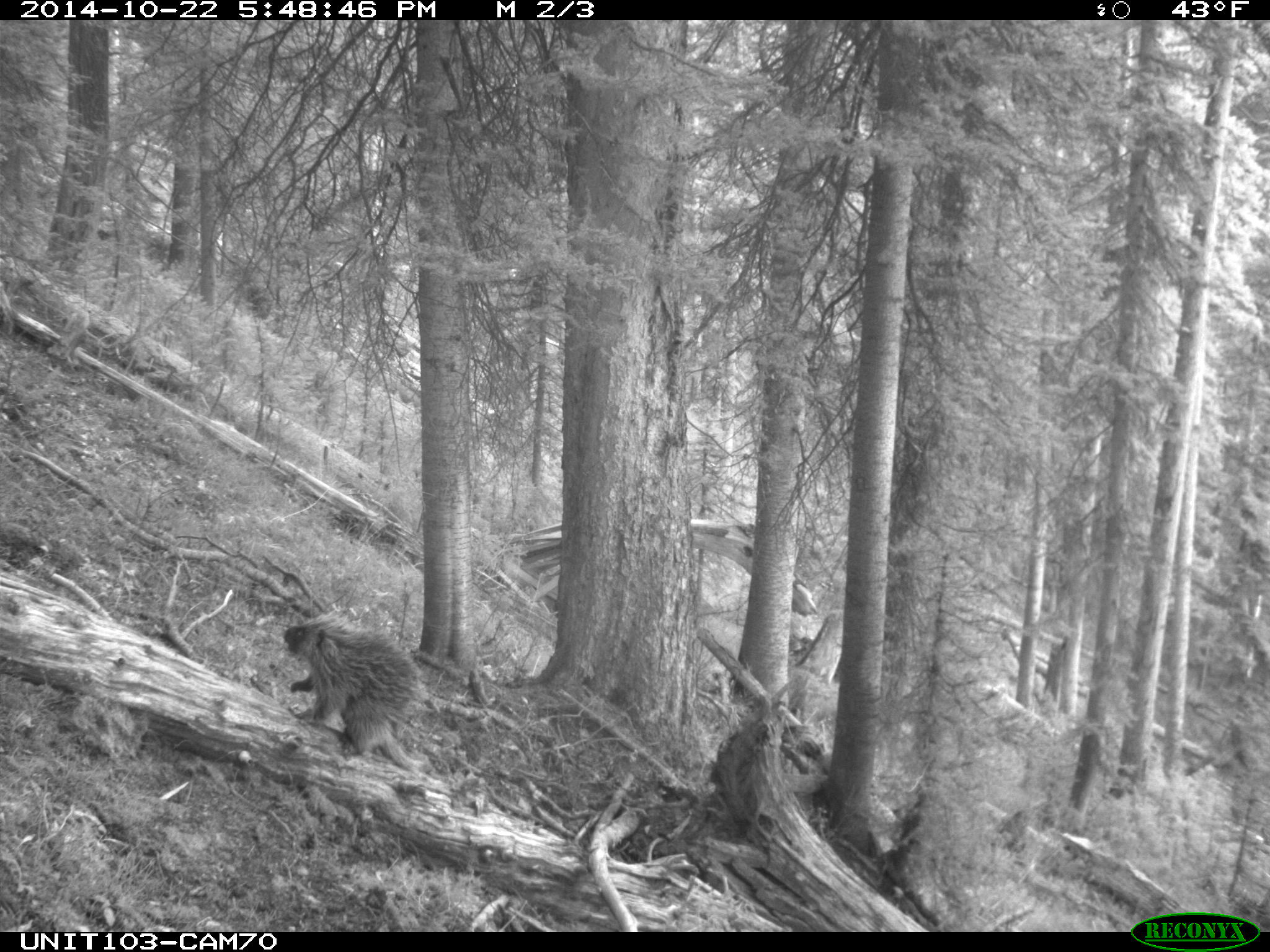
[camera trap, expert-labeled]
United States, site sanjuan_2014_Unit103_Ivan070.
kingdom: Animalia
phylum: Chordata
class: Mammalia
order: Rodentia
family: Erethizontidae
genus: Erethizon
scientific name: Erethizon dorsatum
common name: north american porcupine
Erethizon dorsatum (north american porcupine).